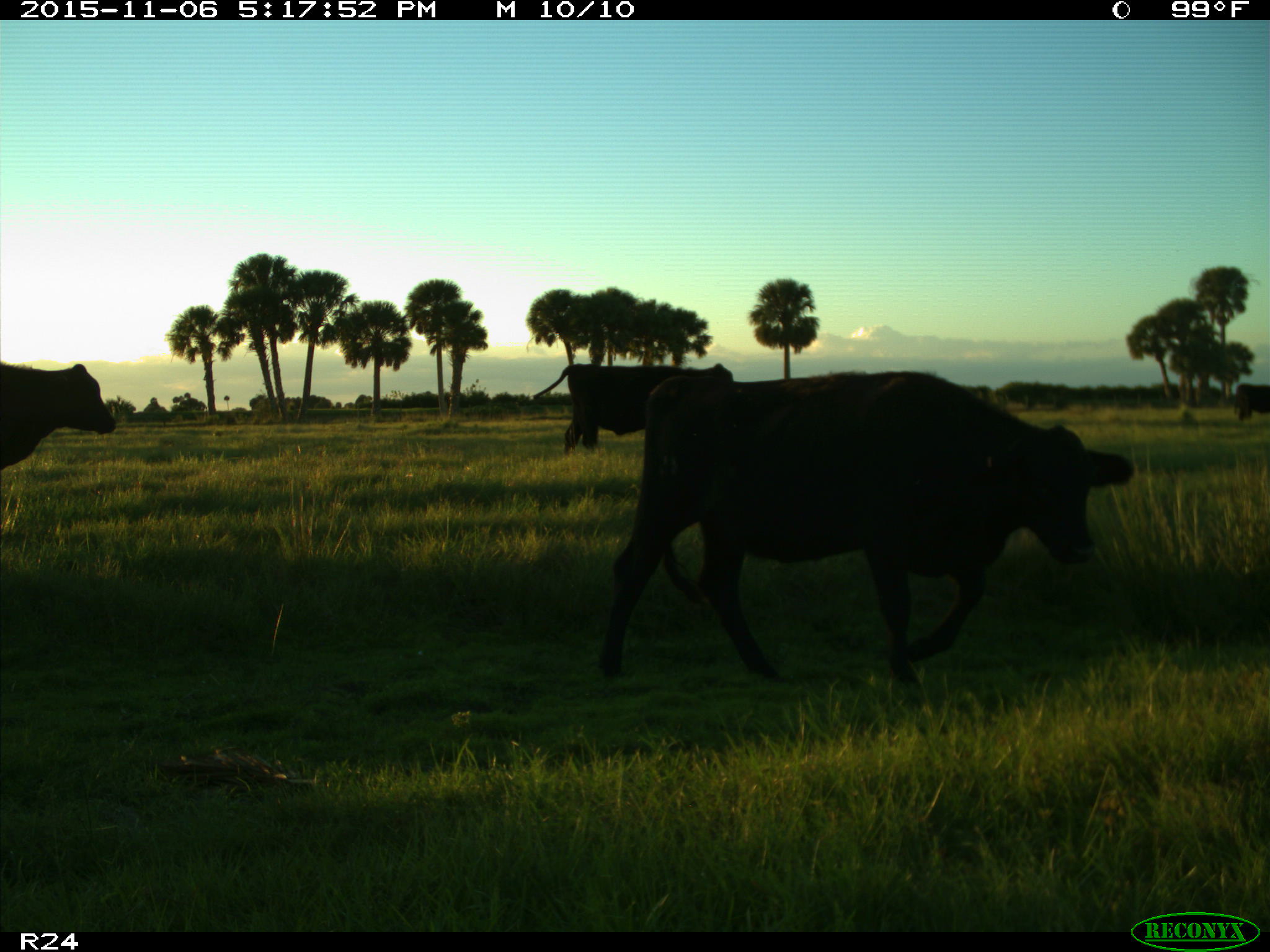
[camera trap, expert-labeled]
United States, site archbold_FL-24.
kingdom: Animalia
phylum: Chordata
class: Mammalia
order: Artiodactyla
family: Bovidae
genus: Bos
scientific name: Bos taurus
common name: domestic cow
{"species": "Bos taurus (domestic cow)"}